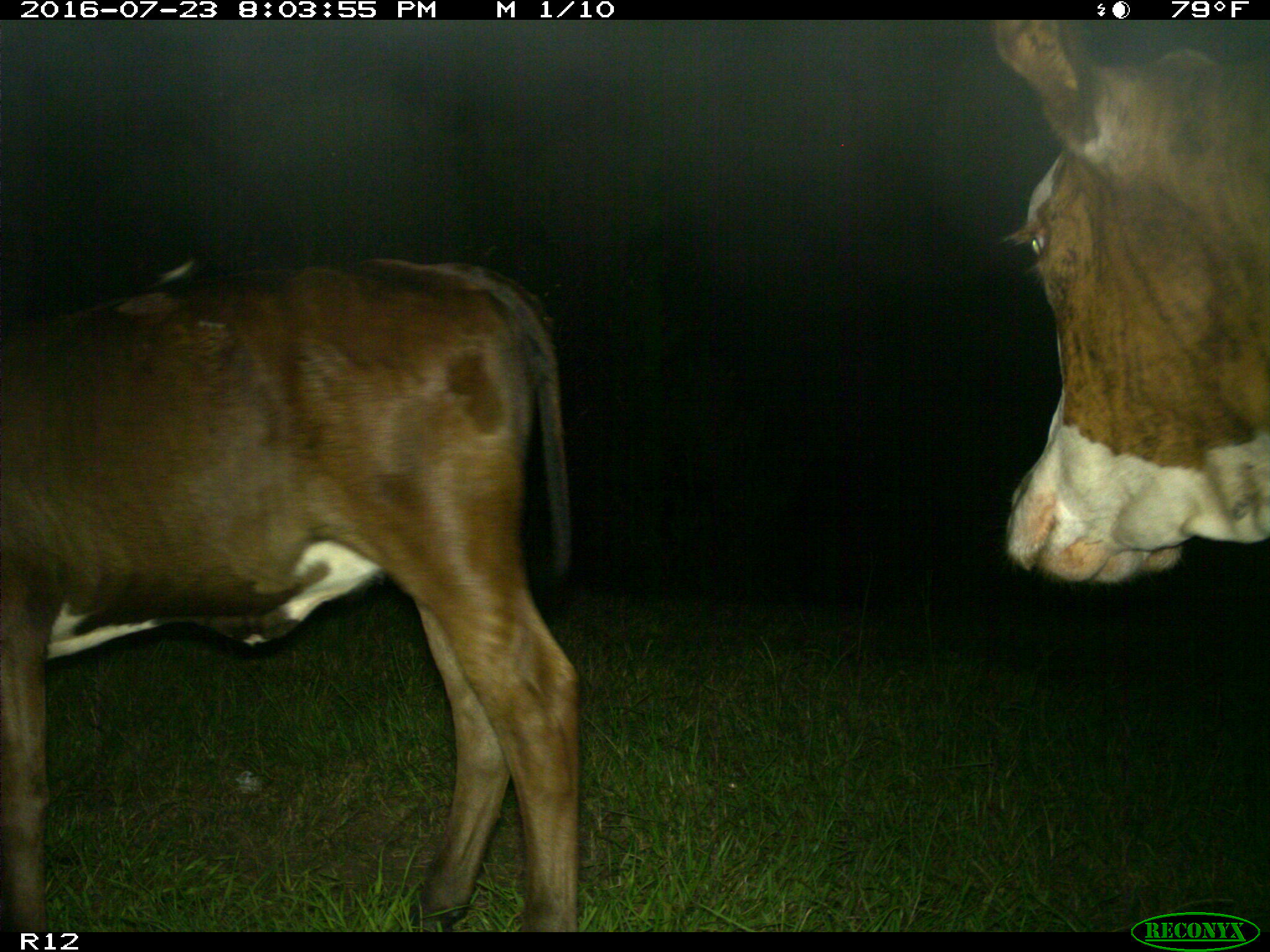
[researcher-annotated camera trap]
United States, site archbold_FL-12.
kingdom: Animalia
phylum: Chordata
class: Mammalia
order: Artiodactyla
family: Bovidae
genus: Bos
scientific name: Bos taurus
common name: domestic cow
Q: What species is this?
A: Bos taurus (domestic cow).